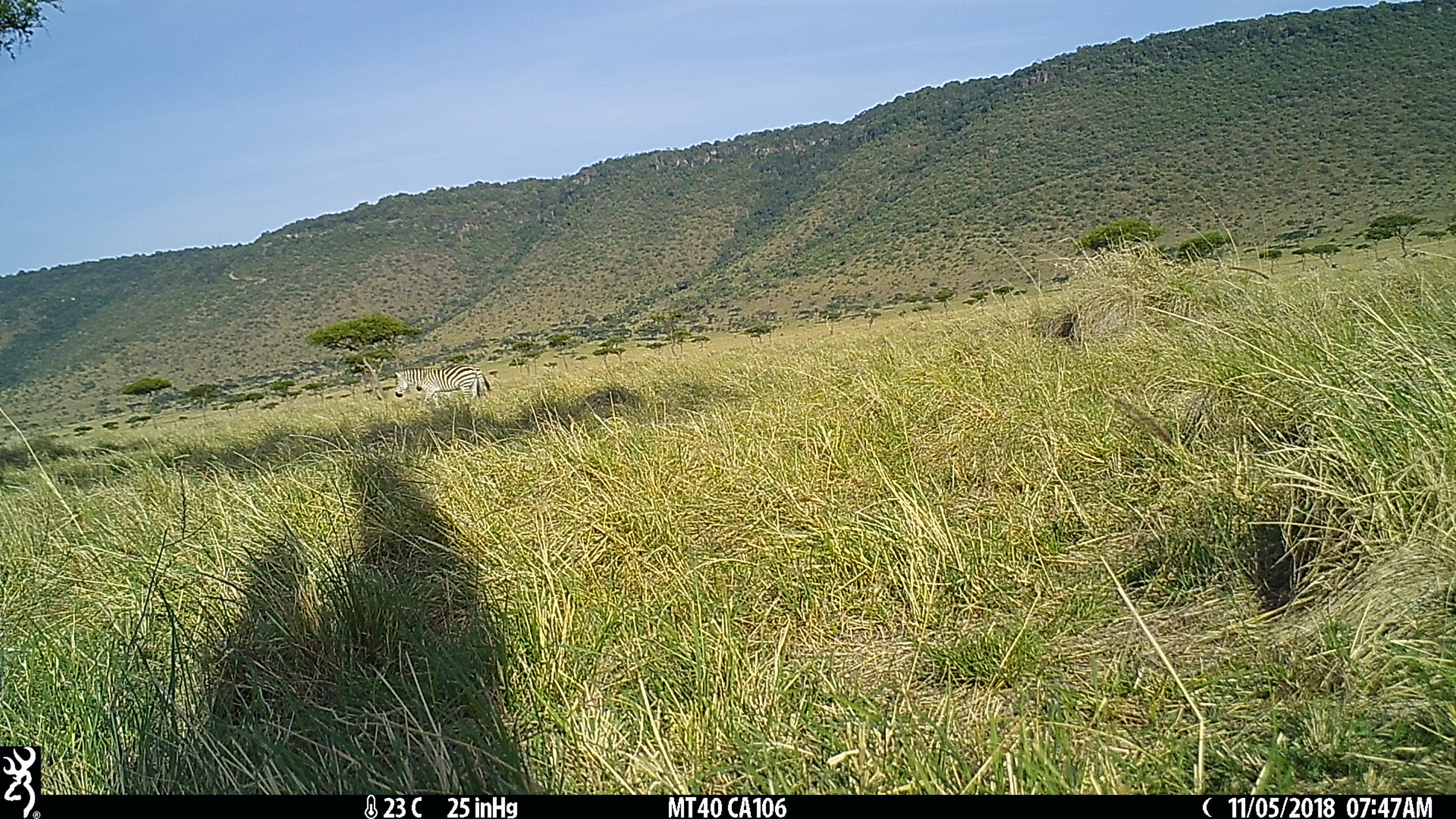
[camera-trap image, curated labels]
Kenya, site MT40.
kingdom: Animalia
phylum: Chordata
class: Mammalia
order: Perissodactyla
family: Equidae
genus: Equus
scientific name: Equus quagga burchellii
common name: burchell's zebra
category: zebra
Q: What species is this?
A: Zebra (burchell's zebra) (Equus quagga burchellii).